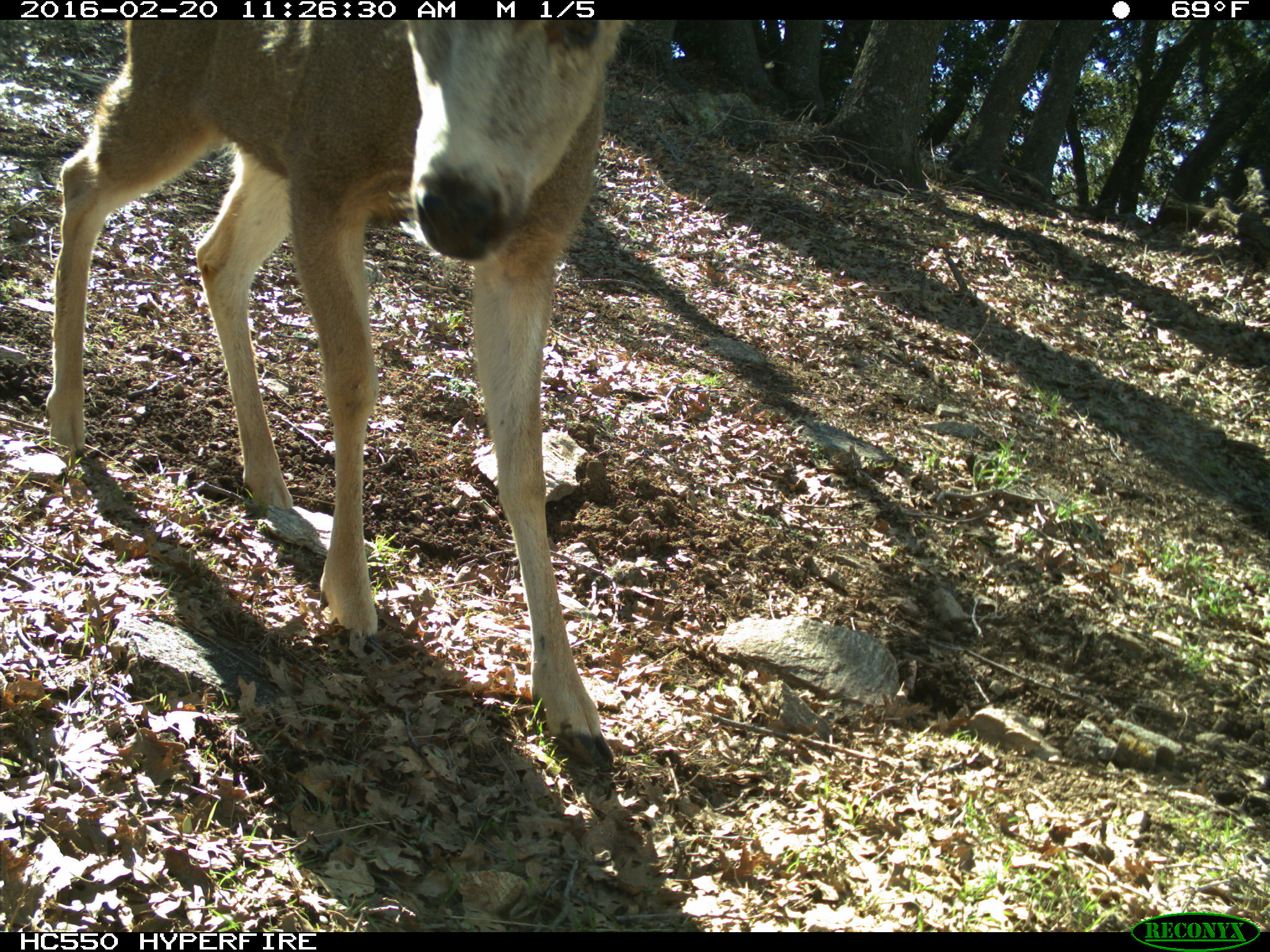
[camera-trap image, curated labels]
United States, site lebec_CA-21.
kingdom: Animalia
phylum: Chordata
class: Mammalia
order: Artiodactyla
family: Cervidae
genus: Odocoileus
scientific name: Odocoileus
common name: deer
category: unidentified deer